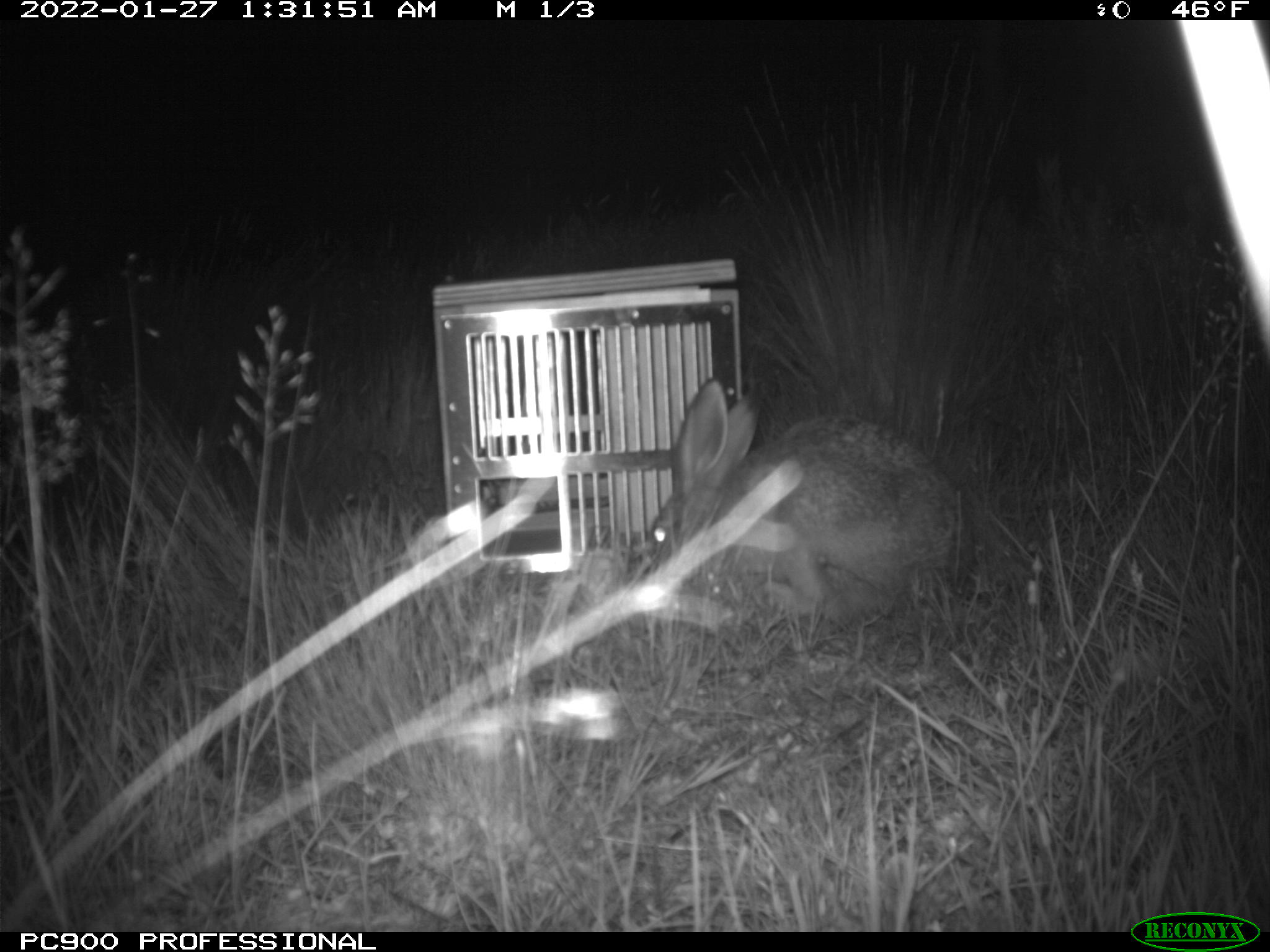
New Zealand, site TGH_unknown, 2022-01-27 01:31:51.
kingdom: Animalia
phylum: Chordata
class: Mammalia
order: Lagomorpha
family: Leporidae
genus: Lepus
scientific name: Lepus europaeus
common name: brown hare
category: hare